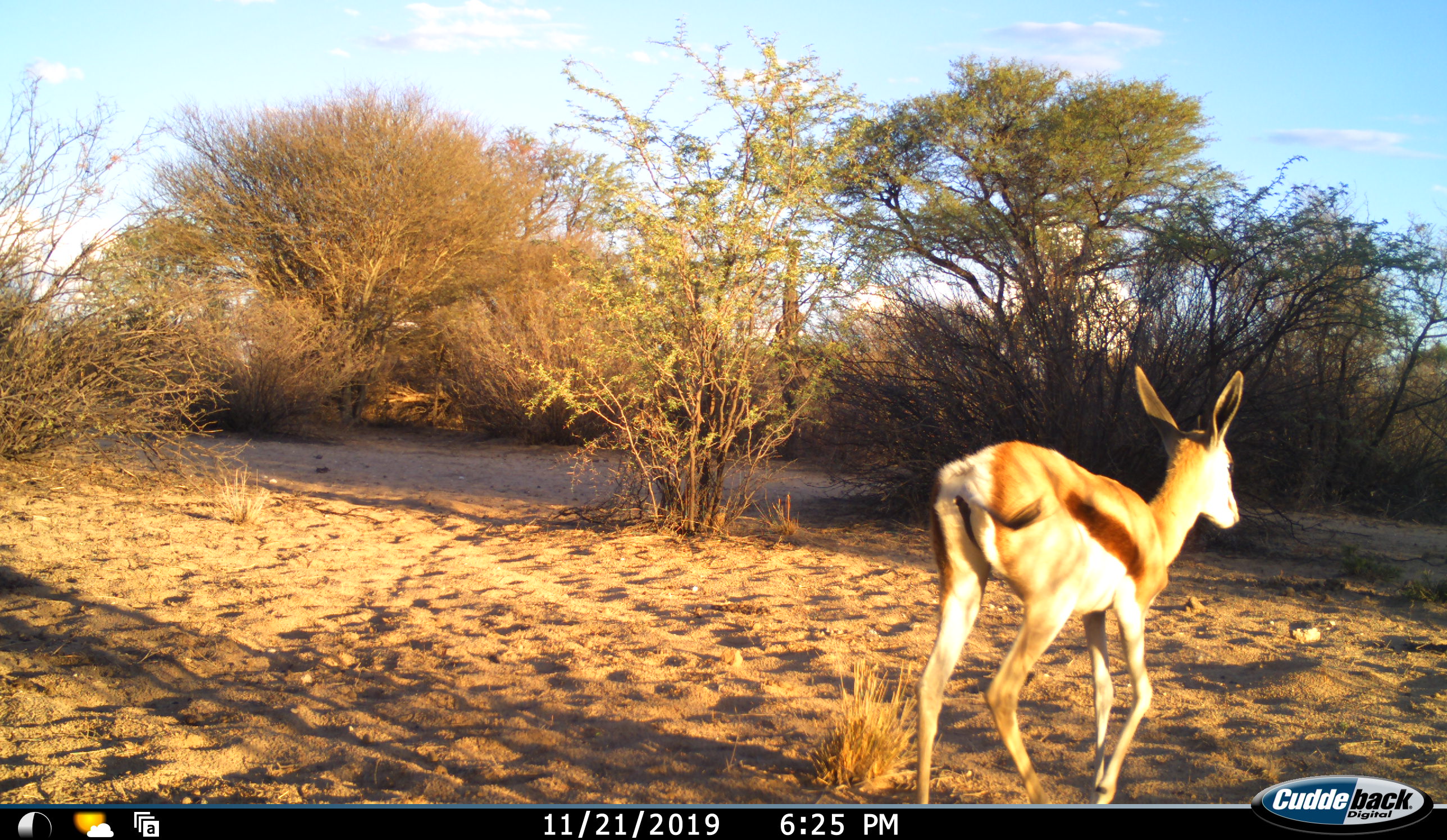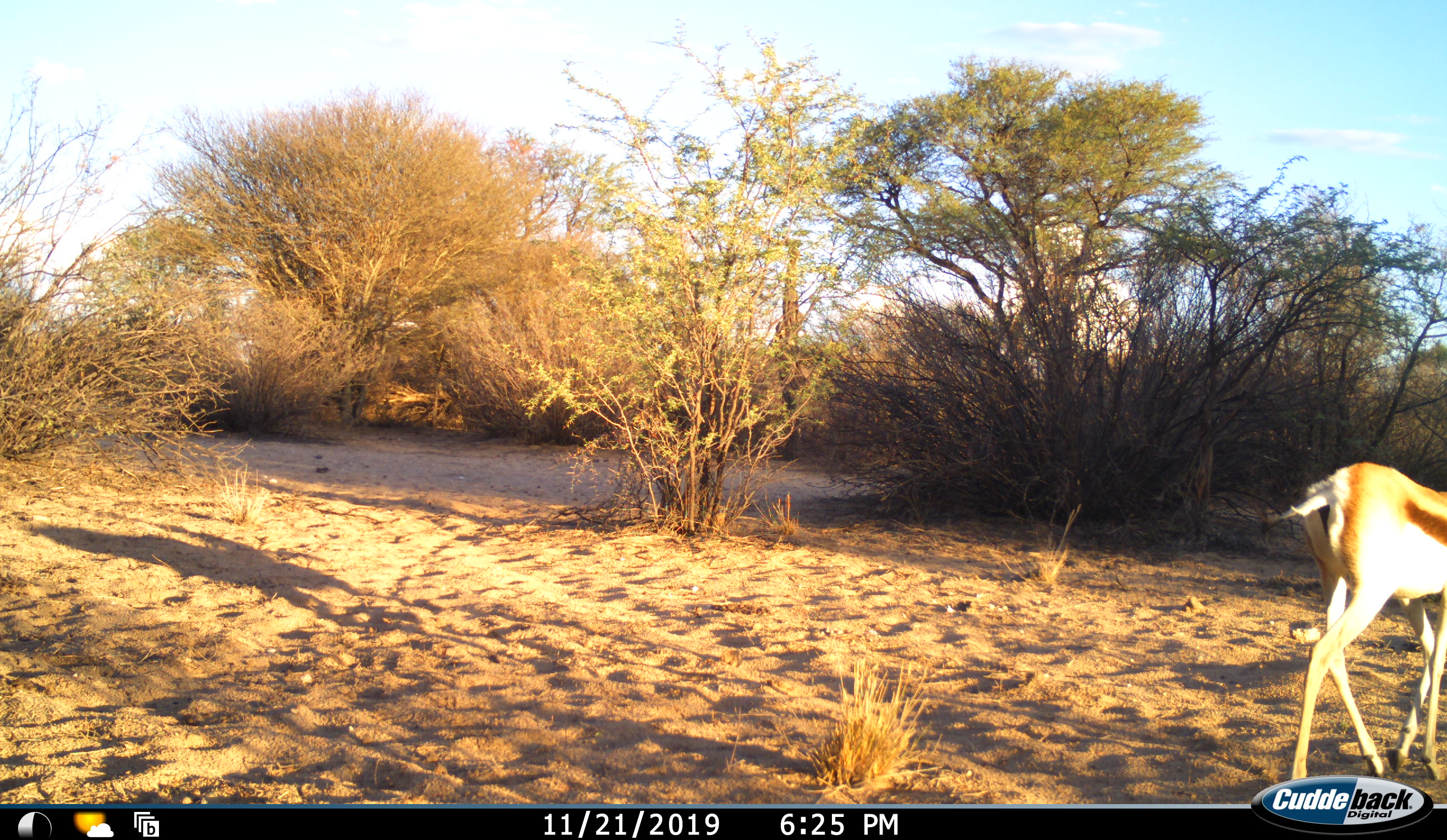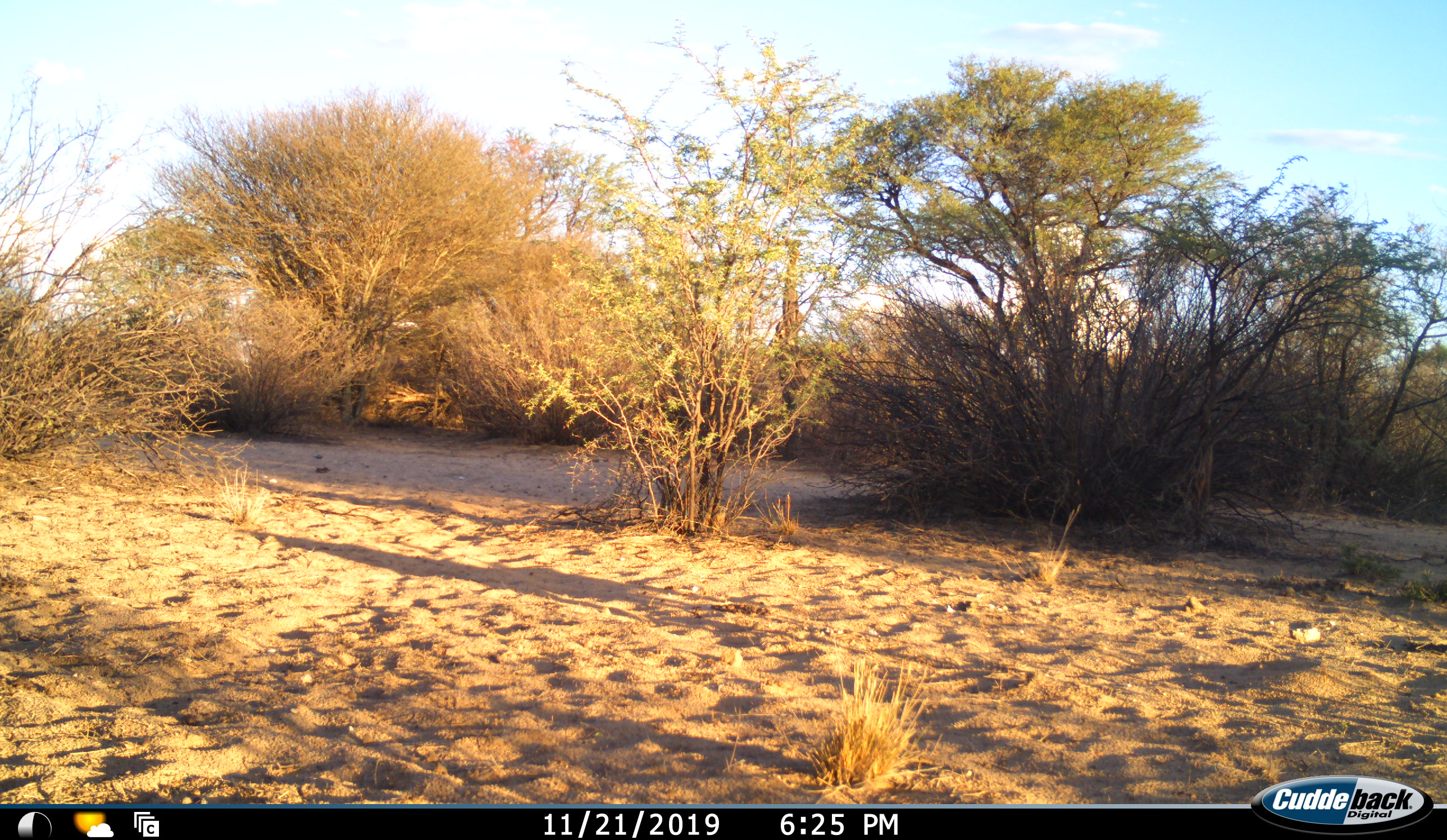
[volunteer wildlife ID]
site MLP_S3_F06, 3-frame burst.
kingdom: Animalia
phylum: Chordata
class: Mammalia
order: Artiodactyla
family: Bovidae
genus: Antidorcas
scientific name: Antidorcas marsupialis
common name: springbok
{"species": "springbok (Antidorcas marsupialis)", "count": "1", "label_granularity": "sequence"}